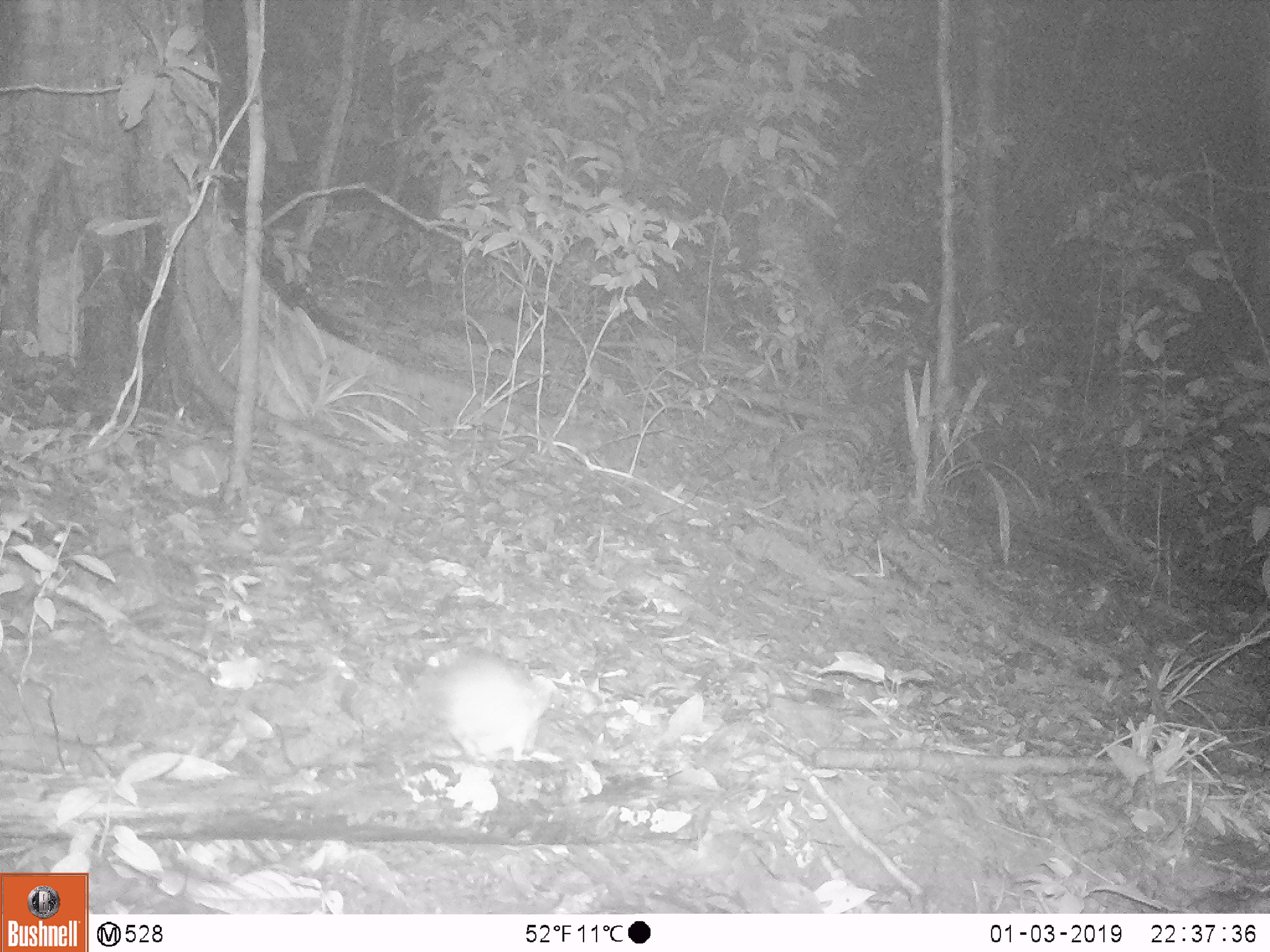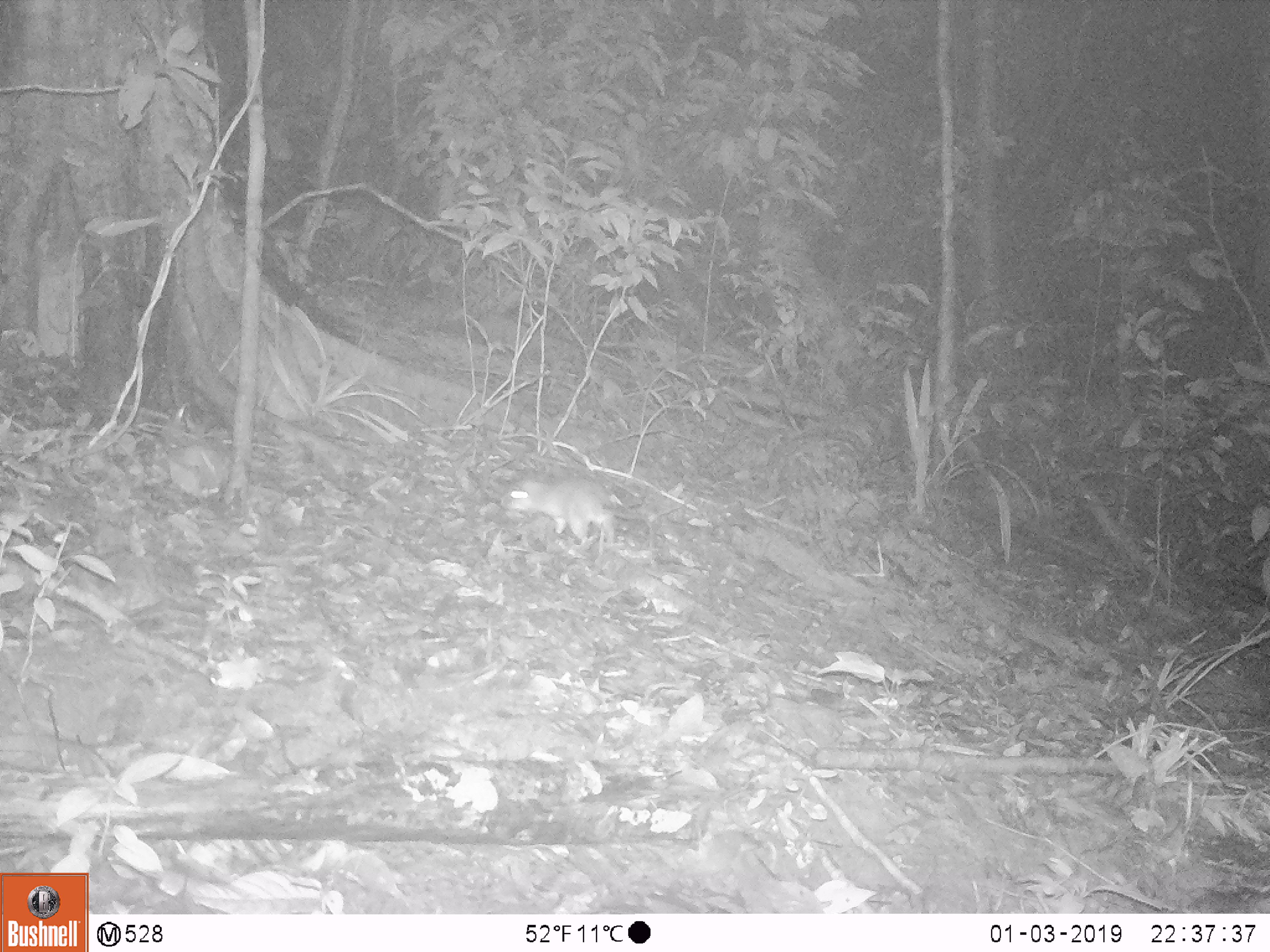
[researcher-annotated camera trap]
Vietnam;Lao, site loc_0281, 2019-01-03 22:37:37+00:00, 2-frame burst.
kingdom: Animalia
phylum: Chordata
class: Mammalia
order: Rodentia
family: Muridae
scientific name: Muridae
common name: old-world mice and rats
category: unidentified murid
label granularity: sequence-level